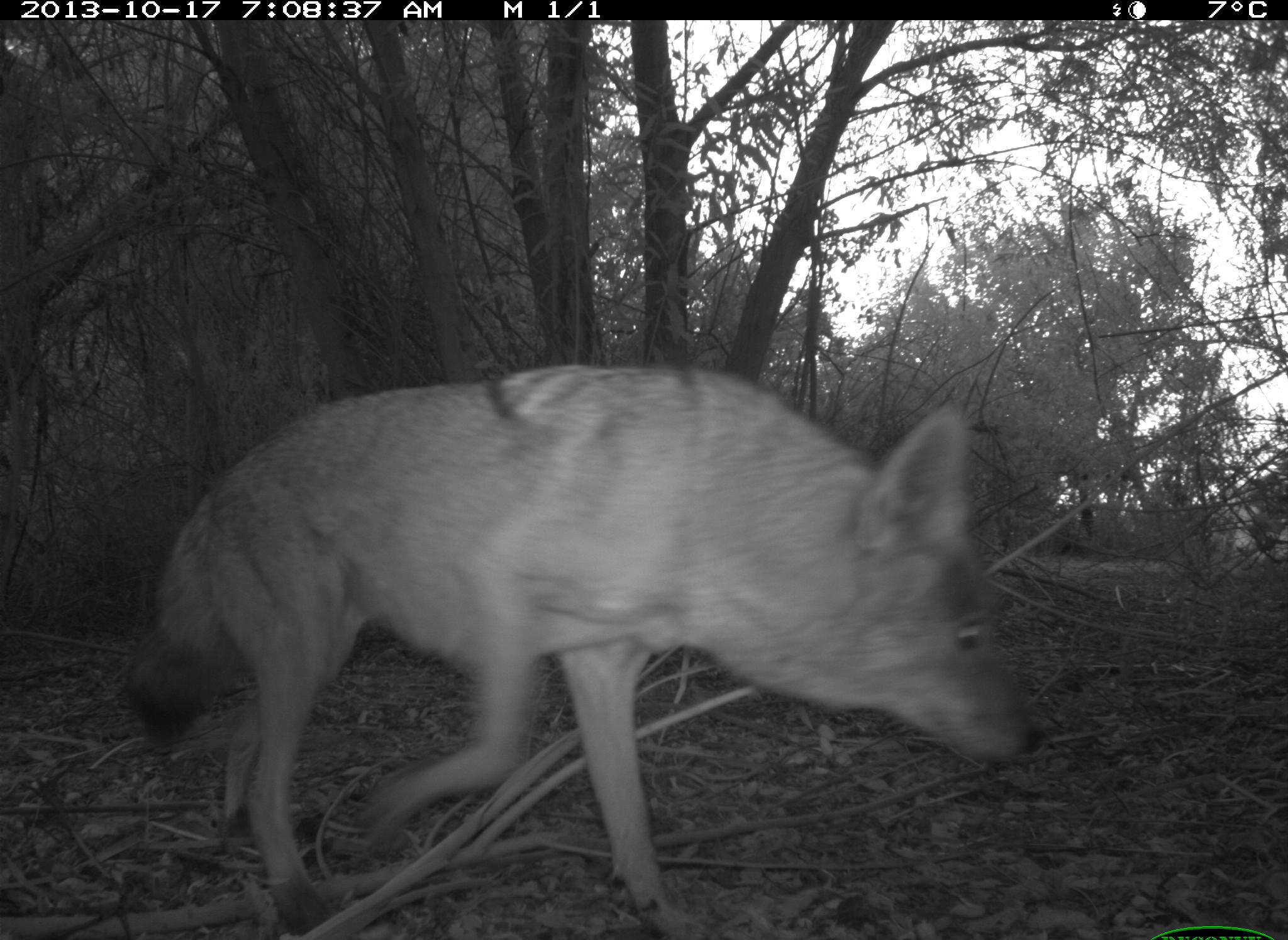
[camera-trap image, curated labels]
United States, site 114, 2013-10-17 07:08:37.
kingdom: Animalia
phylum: Chordata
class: Mammalia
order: Carnivora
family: Canidae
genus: Canis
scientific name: Canis latrans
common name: coyote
Coyote (Canis latrans).